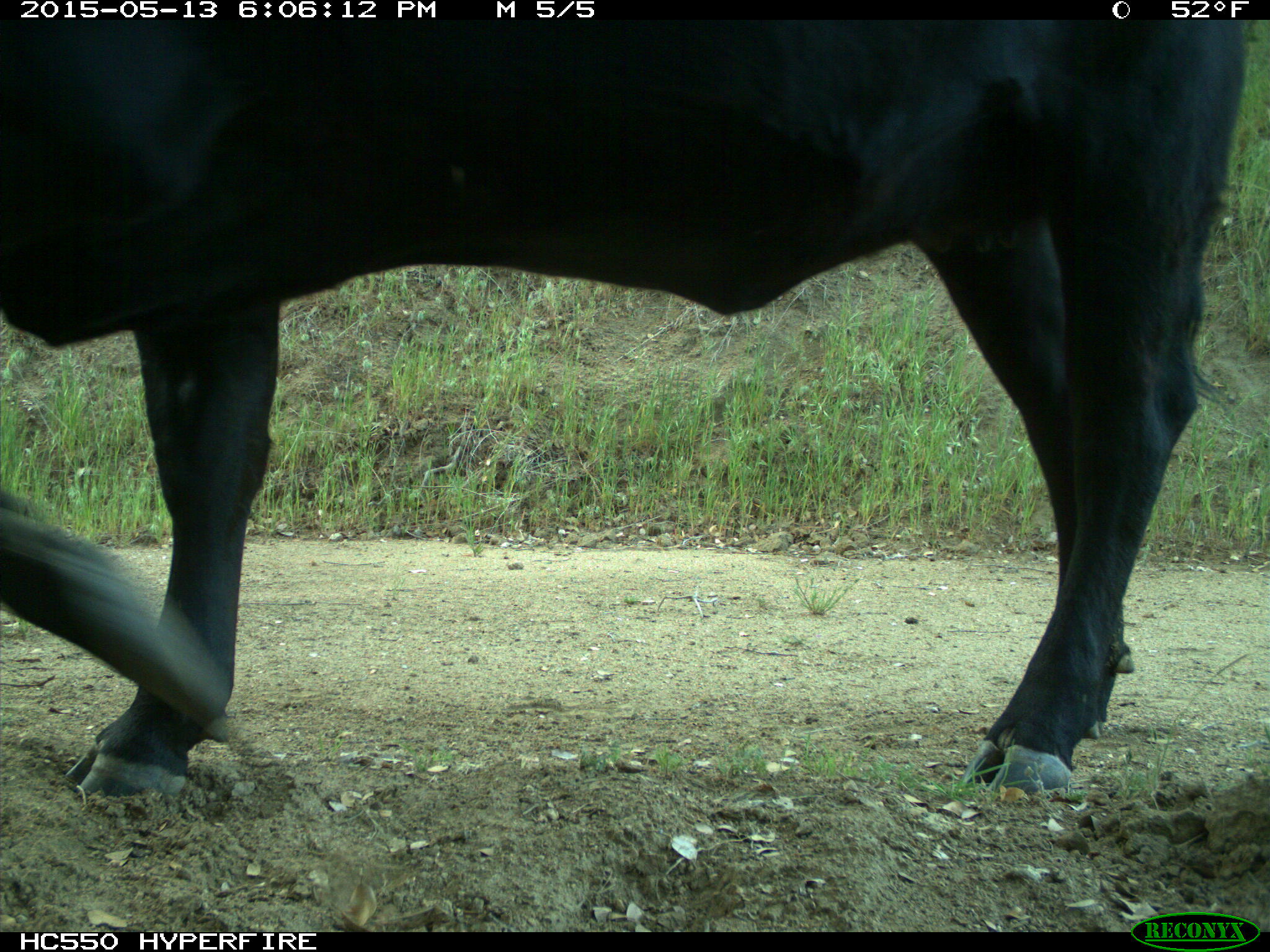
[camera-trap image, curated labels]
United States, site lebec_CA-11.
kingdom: Animalia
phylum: Chordata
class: Mammalia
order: Artiodactyla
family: Bovidae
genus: Bos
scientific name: Bos taurus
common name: domestic cow